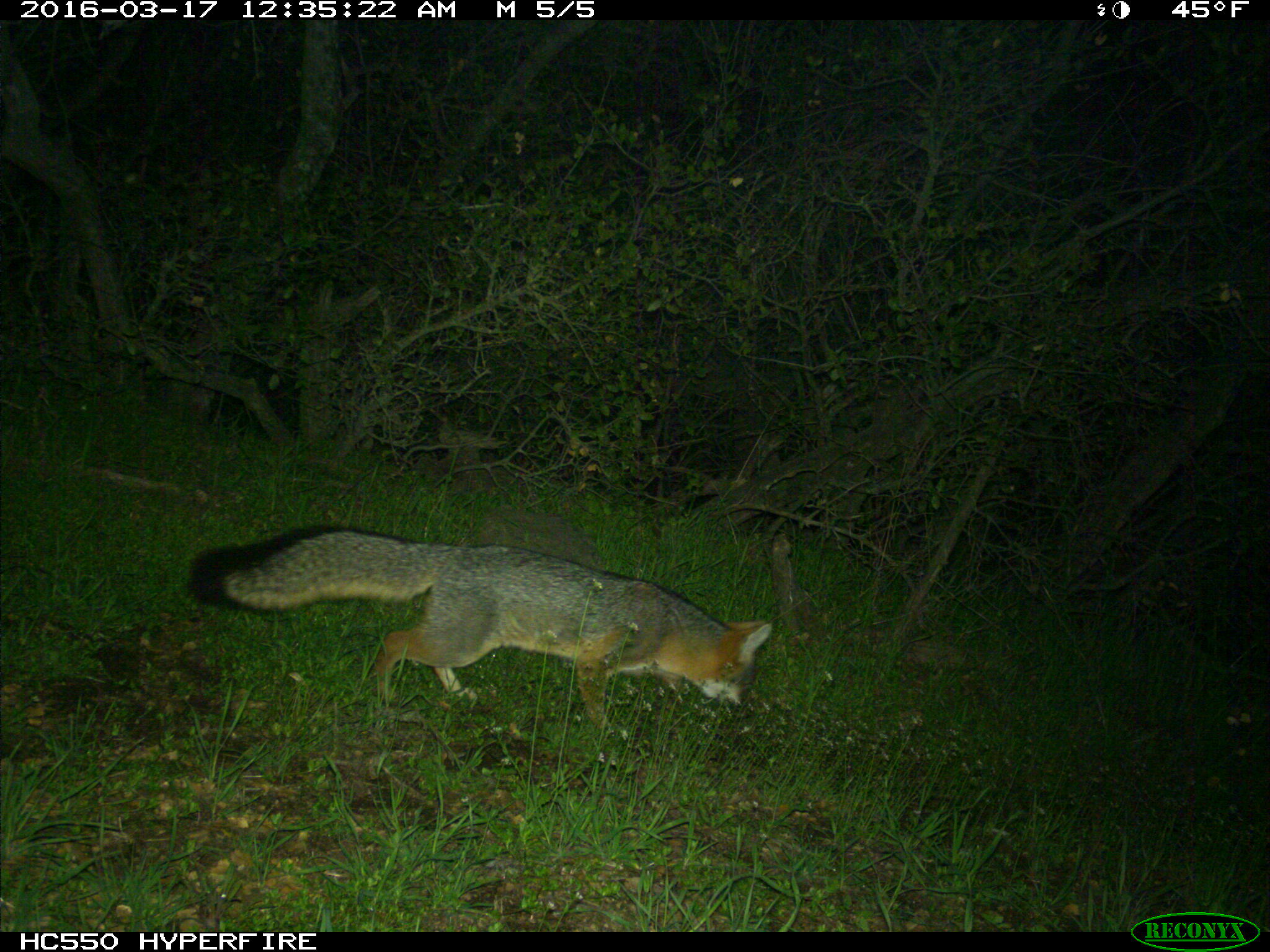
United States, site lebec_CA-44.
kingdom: Animalia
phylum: Chordata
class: Mammalia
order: Carnivora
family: Canidae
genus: Urocyon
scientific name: Urocyon cinereoargenteus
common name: gray fox